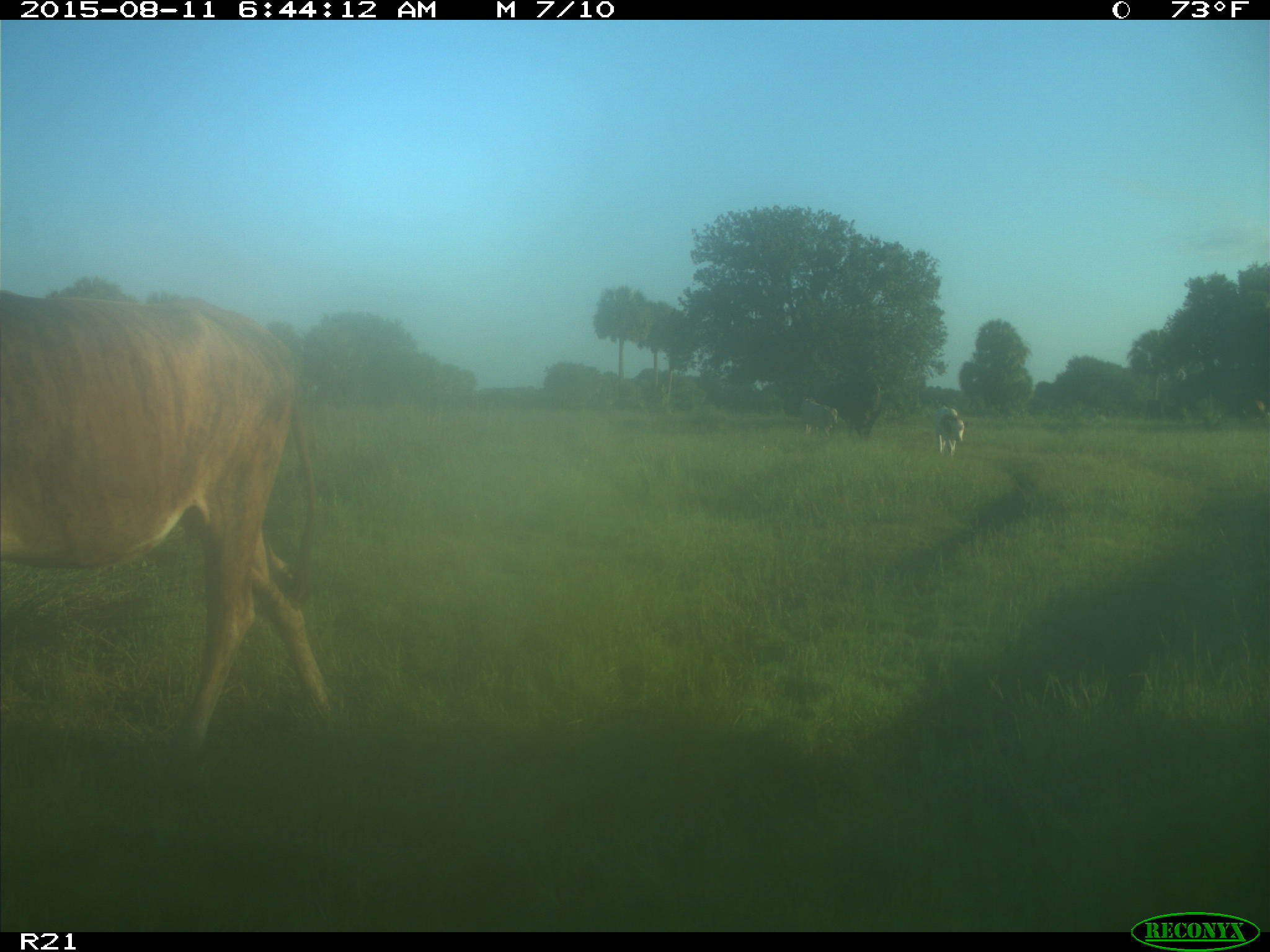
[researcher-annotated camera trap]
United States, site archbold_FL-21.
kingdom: Animalia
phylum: Chordata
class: Mammalia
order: Artiodactyla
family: Bovidae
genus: Bos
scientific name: Bos taurus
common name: domestic cow